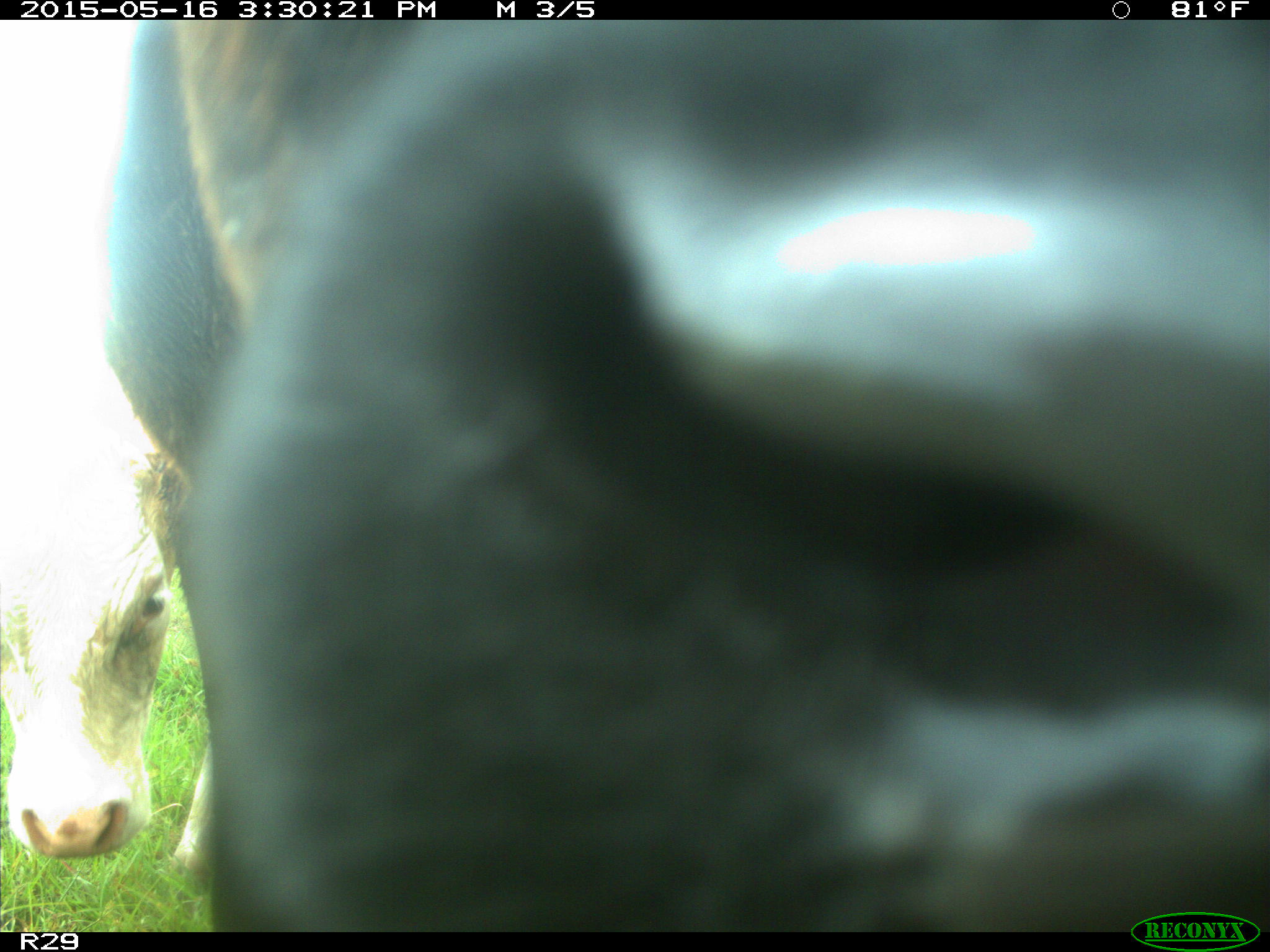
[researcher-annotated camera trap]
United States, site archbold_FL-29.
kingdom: Animalia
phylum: Chordata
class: Mammalia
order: Artiodactyla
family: Bovidae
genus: Bos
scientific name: Bos taurus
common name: domestic cow